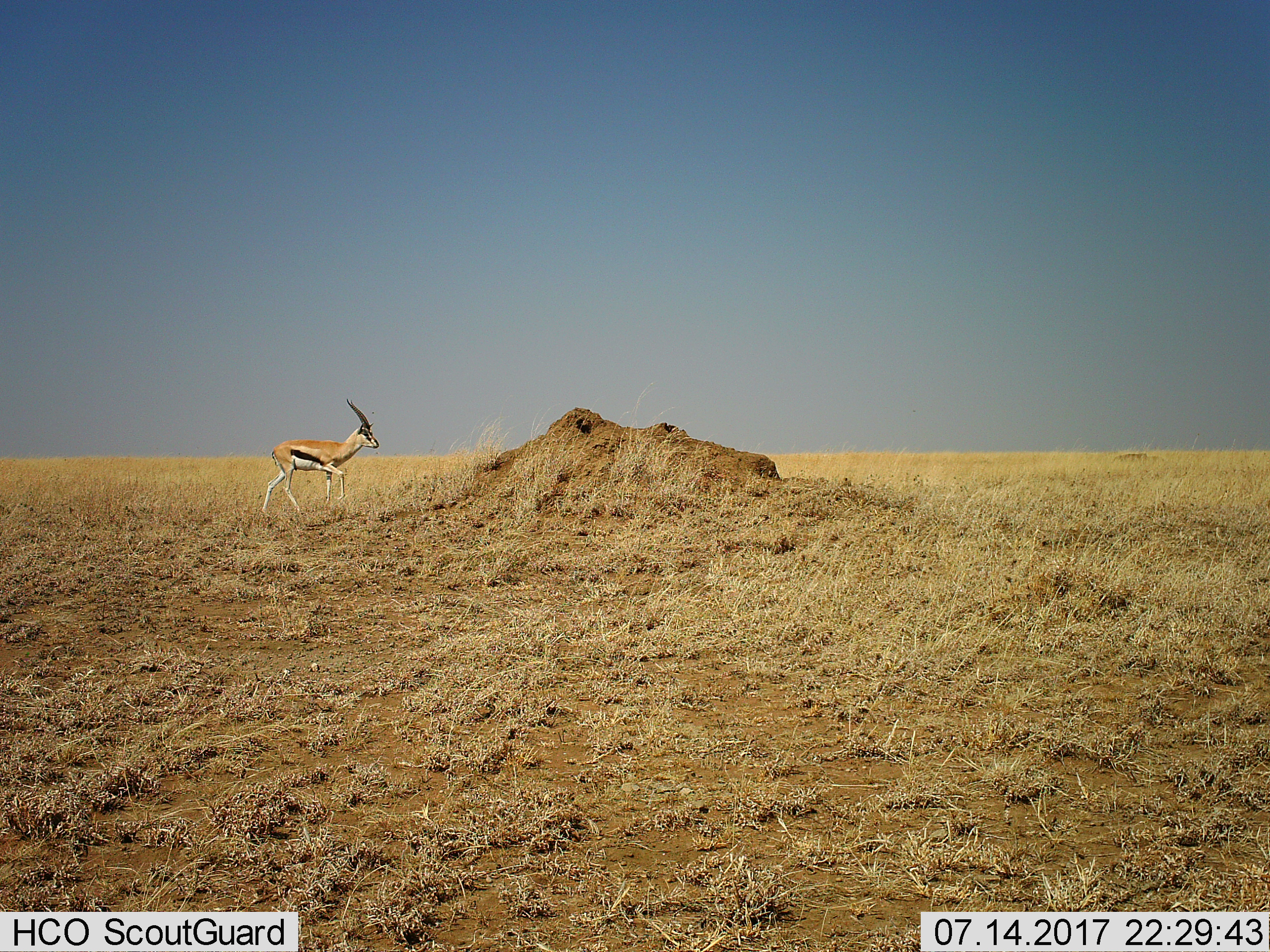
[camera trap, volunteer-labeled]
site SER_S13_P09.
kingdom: Animalia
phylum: Chordata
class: Mammalia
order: Artiodactyla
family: Bovidae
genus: Eudorcas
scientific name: Eudorcas thomsonii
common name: thomson's gazelle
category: gazellethomsons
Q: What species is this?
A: Gazellethomsons (thomson's gazelle) (Eudorcas thomsonii).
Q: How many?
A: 1.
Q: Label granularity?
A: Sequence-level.